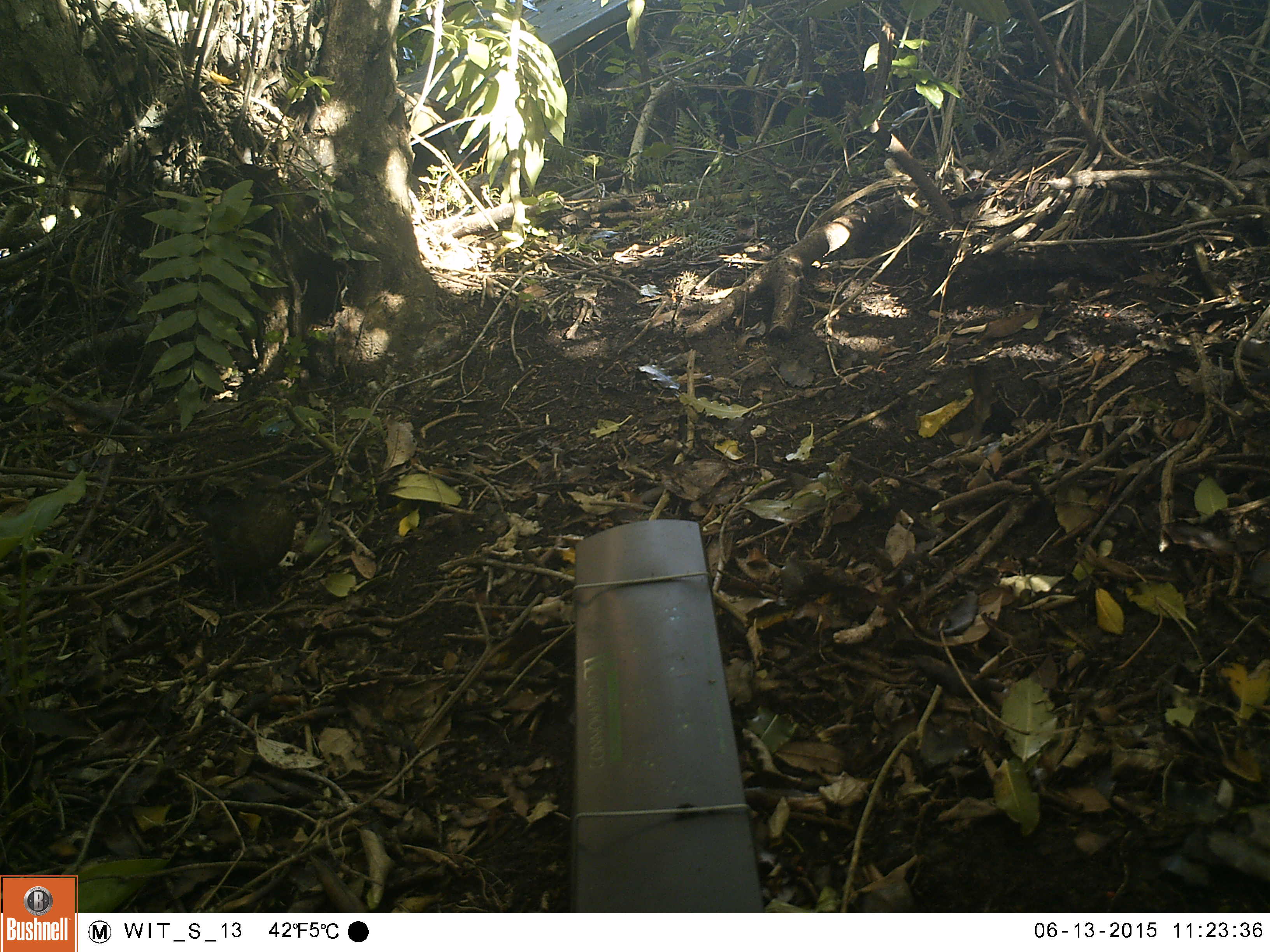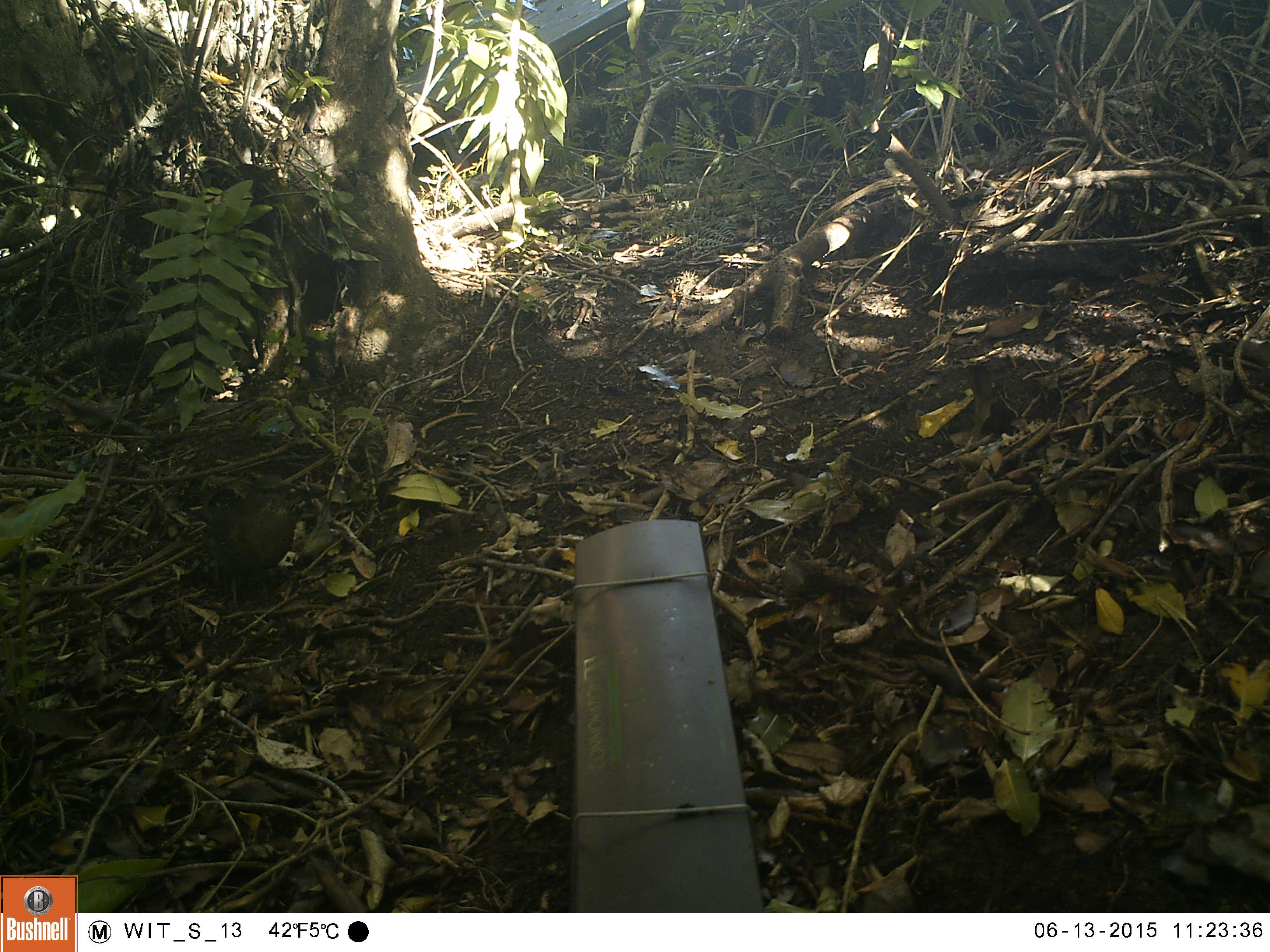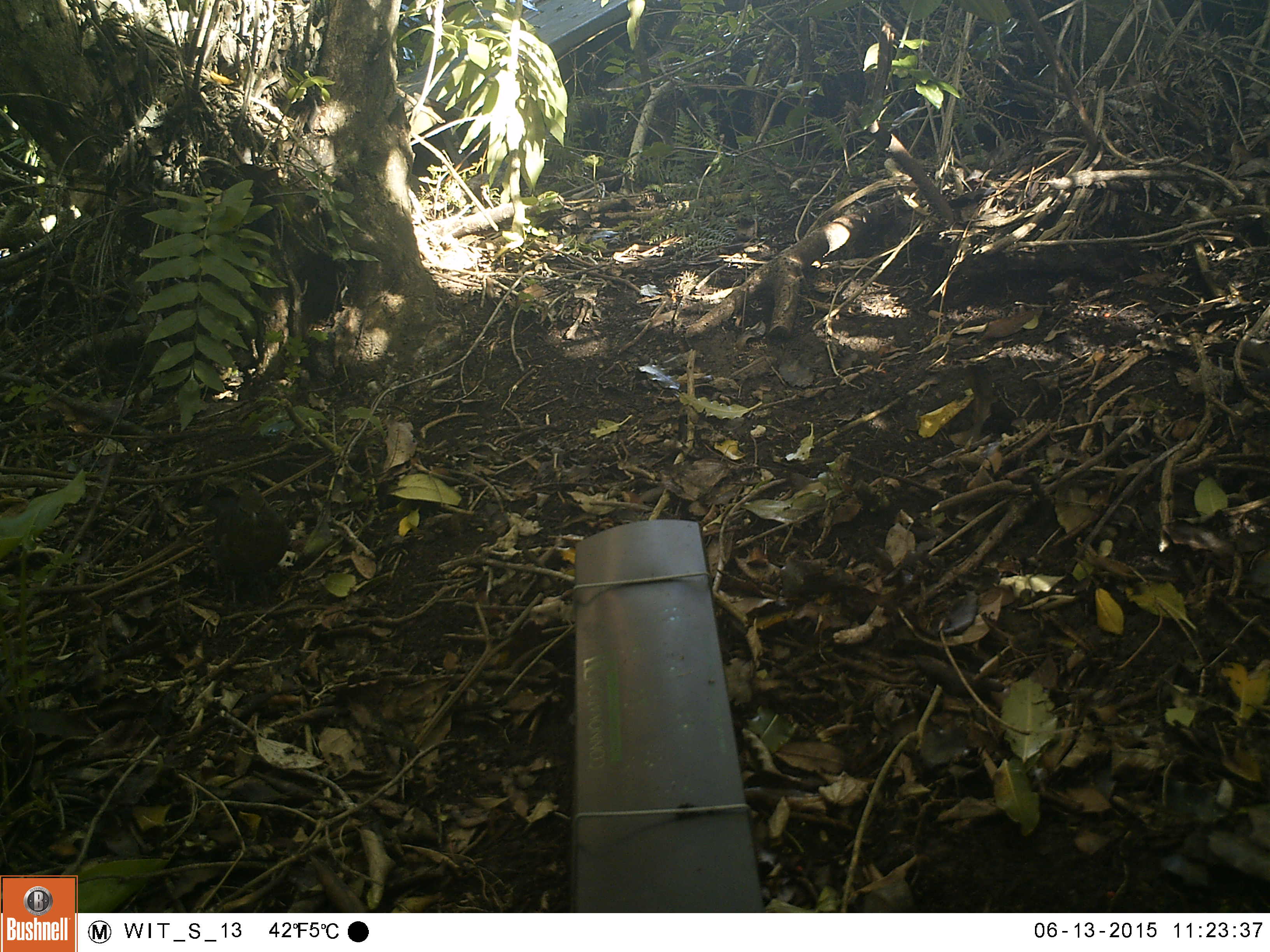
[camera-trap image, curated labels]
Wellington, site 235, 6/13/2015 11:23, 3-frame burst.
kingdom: Animalia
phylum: Chordata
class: Aves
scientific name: Aves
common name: bird